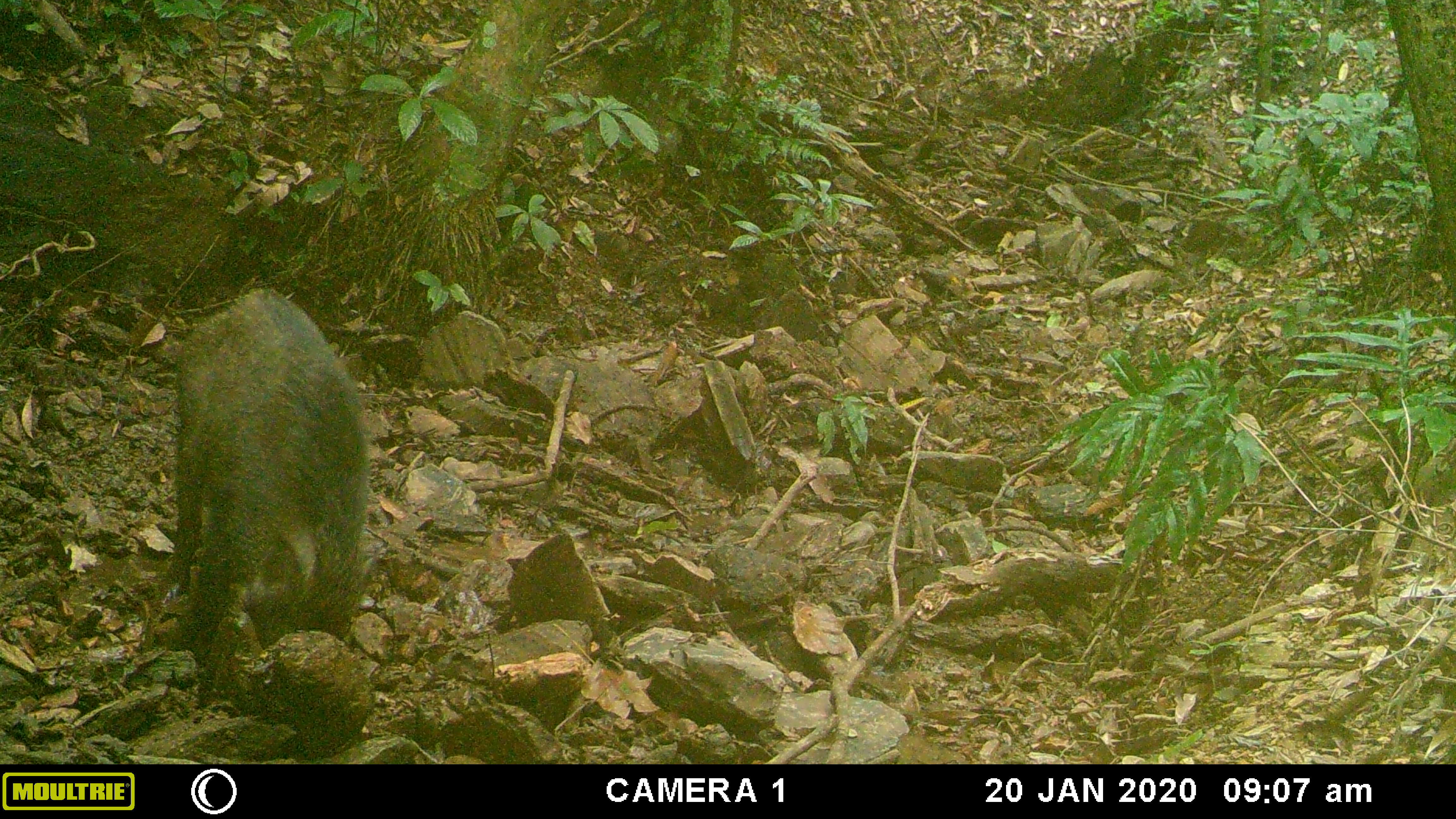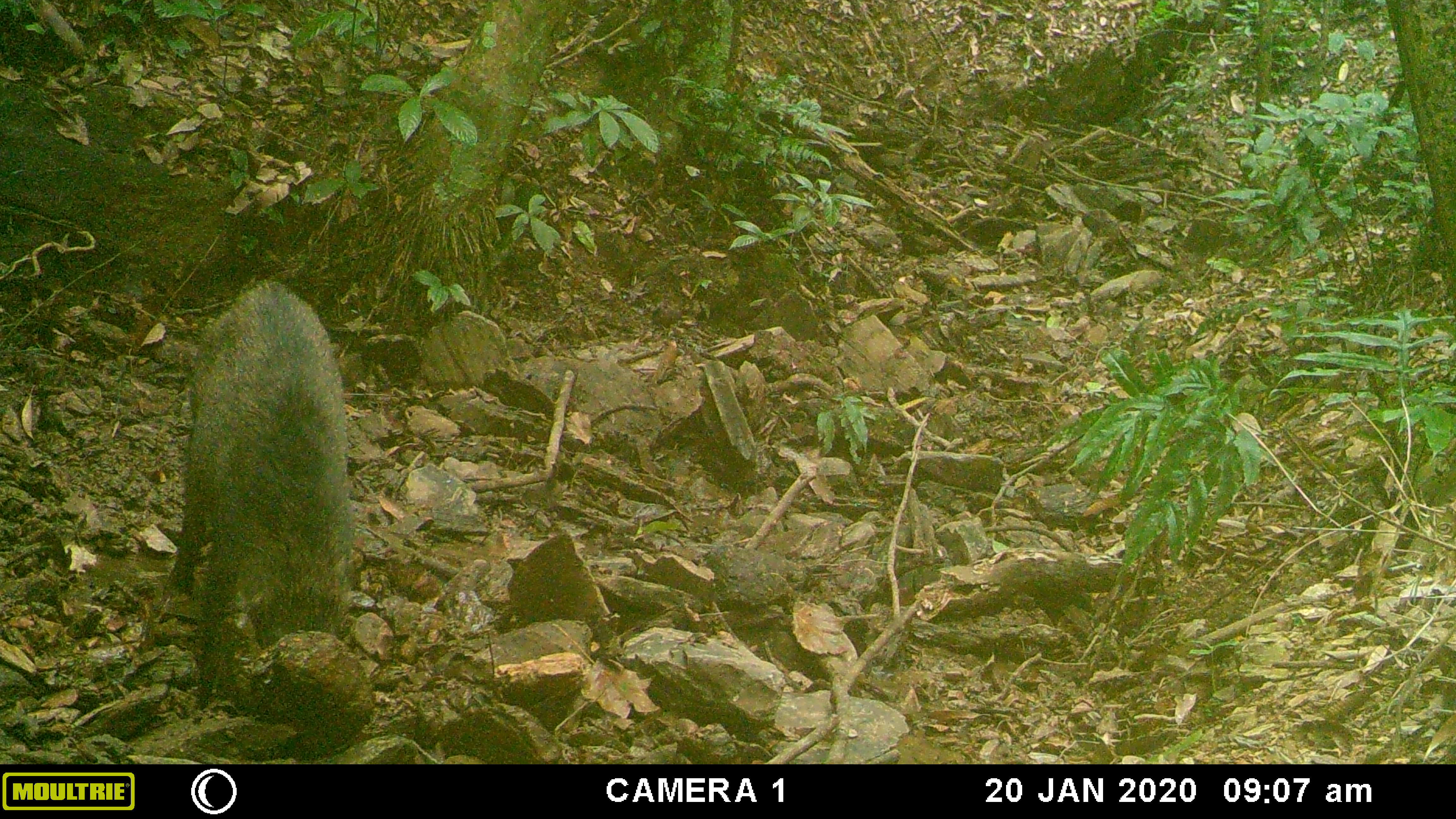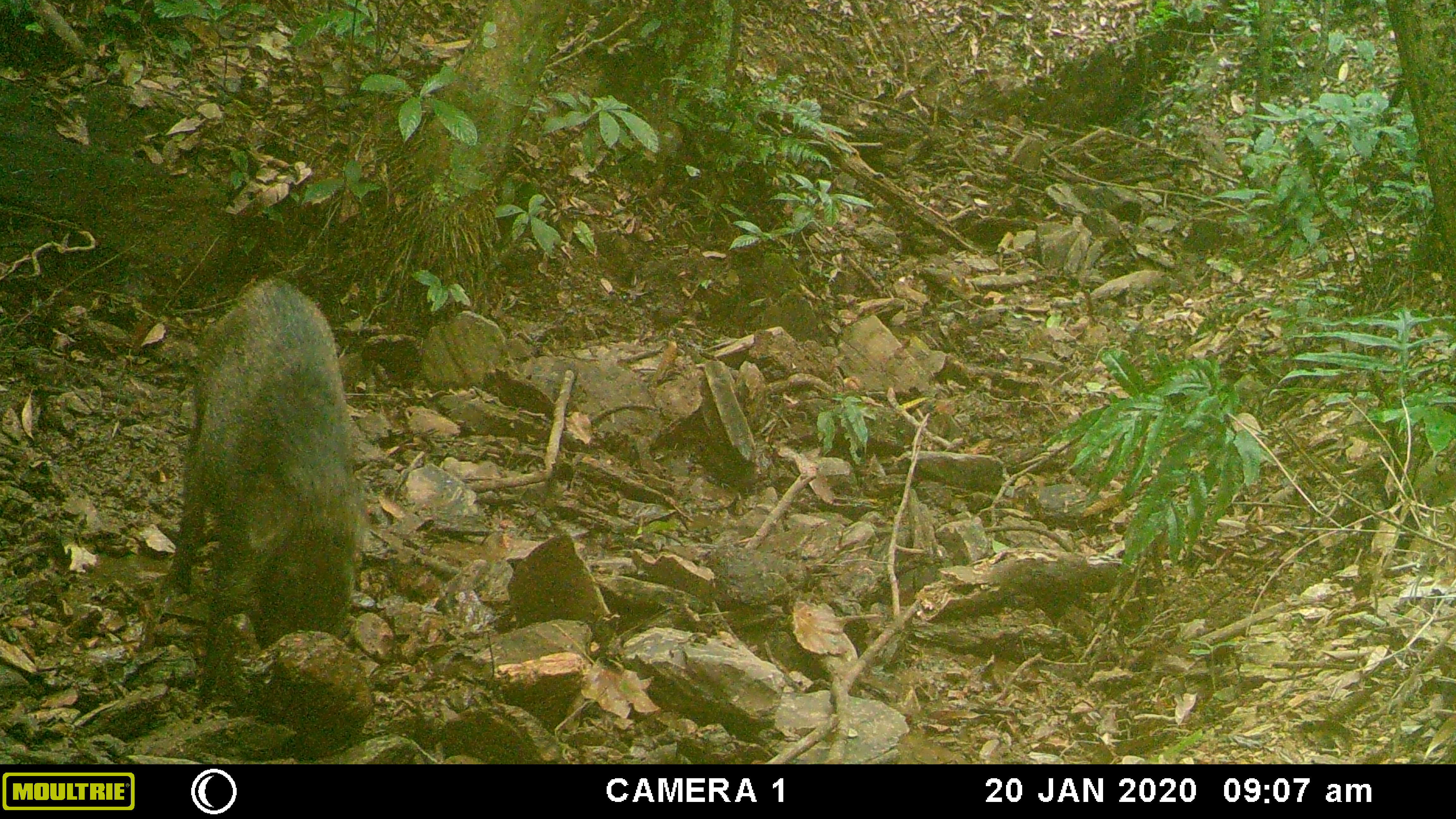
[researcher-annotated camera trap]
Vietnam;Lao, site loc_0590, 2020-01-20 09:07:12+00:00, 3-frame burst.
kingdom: Animalia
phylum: Chordata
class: Mammalia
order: Artiodactyla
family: Suidae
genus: Sus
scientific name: Sus scrofa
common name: eurasian wild pig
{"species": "eurasian wild pig (Sus scrofa)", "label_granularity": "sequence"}